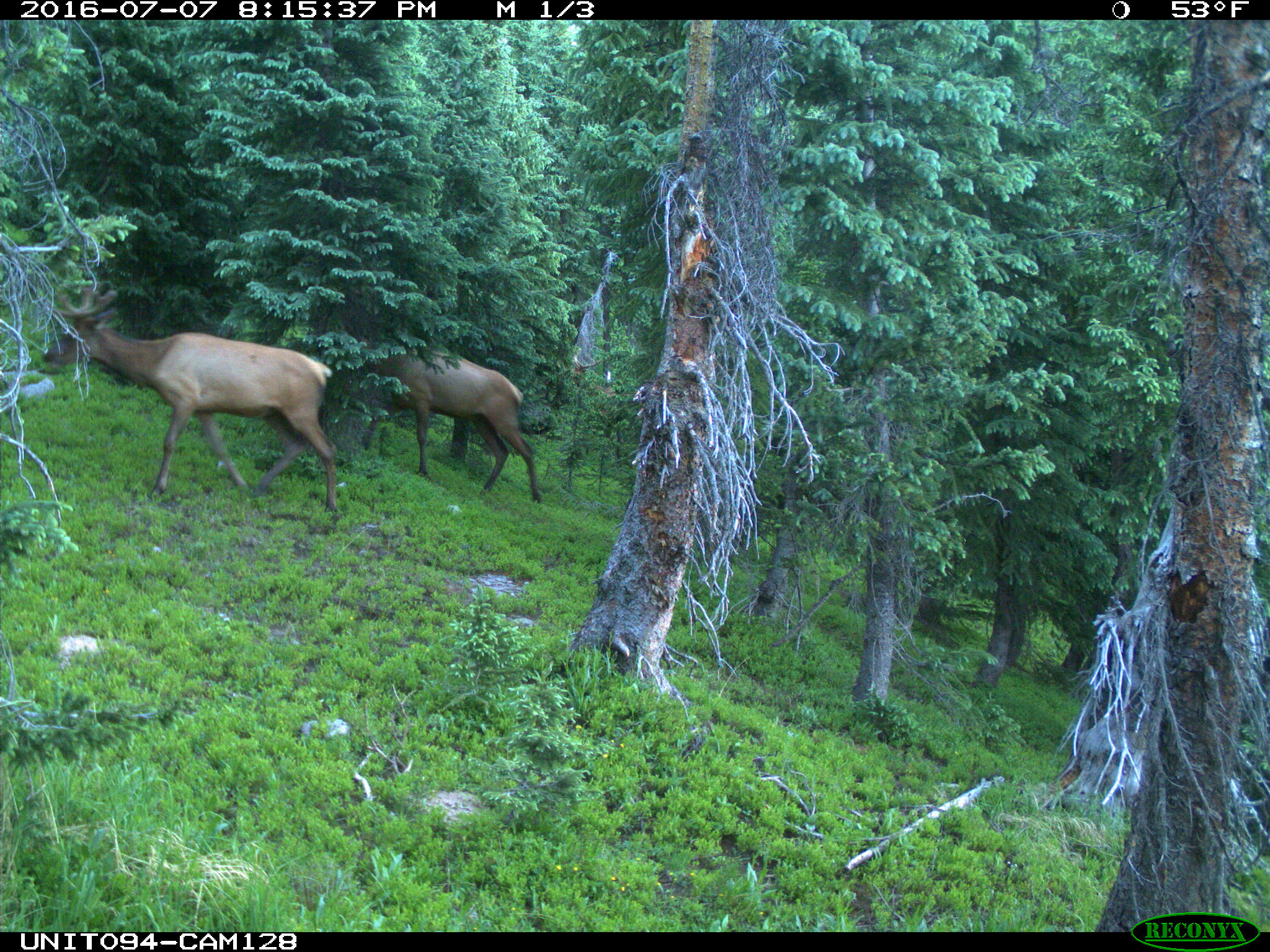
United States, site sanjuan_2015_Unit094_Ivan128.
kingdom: Animalia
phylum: Chordata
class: Mammalia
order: Artiodactyla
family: Cervidae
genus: Cervus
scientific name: Cervus elaphus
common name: red deer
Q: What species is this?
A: Cervus elaphus (red deer).